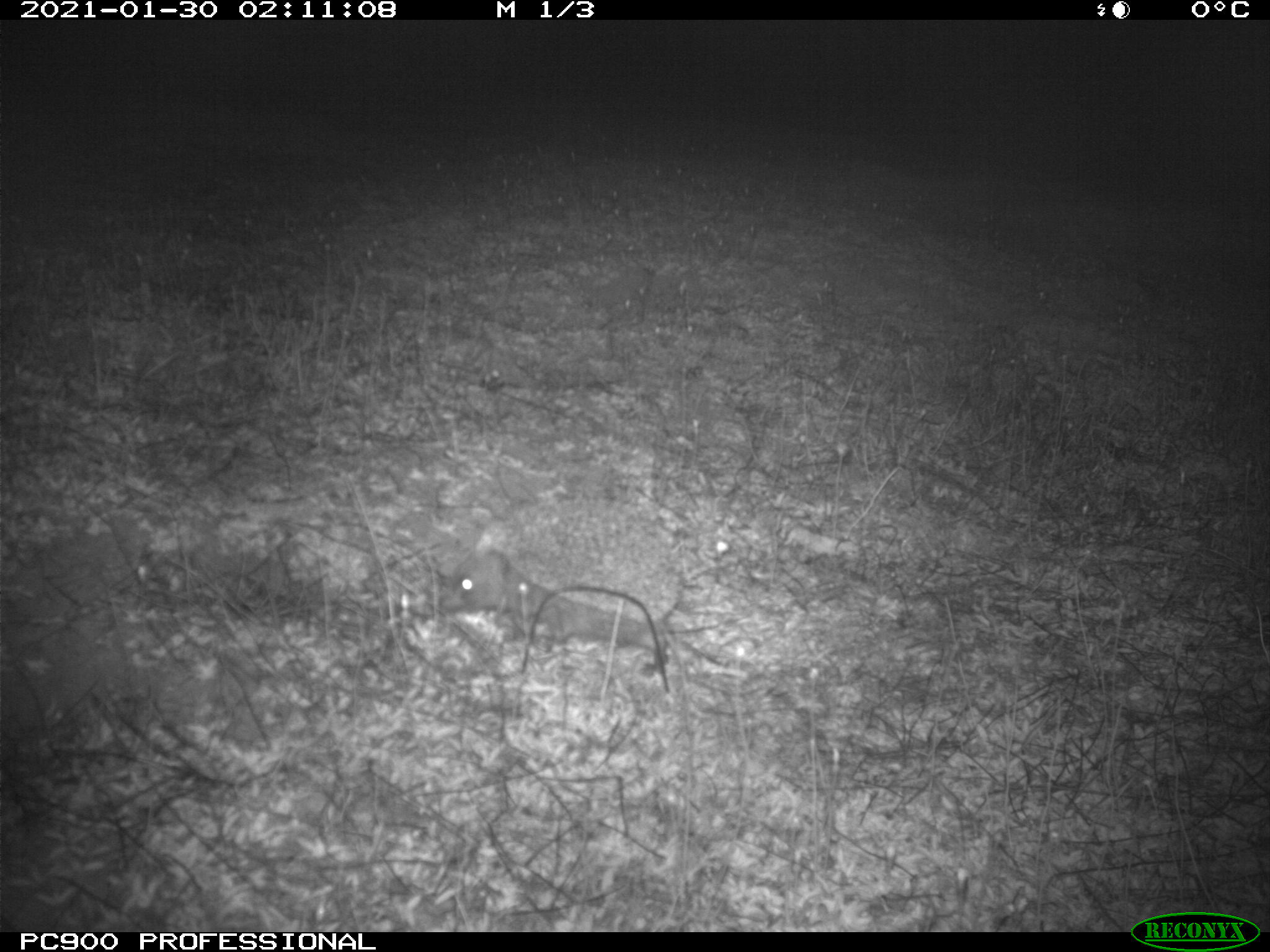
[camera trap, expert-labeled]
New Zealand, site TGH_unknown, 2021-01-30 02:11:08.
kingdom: Animalia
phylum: Chordata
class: Mammalia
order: Eulipotyphla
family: Erinaceidae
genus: Erinaceus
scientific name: Erinaceus europaeus europaeus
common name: european hedgehog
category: hedgehog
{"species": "hedgehog (european hedgehog) (Erinaceus europaeus europaeus)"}